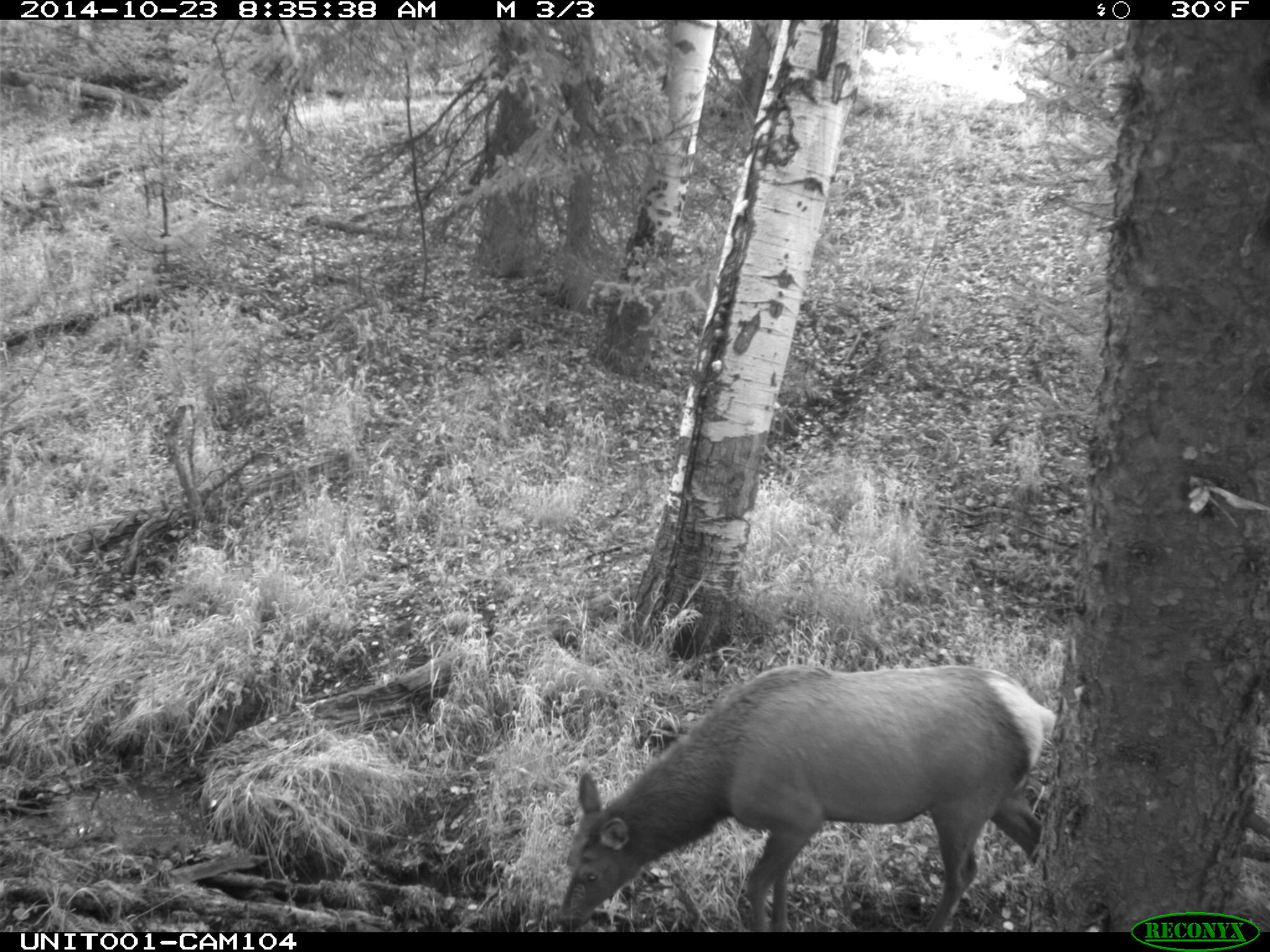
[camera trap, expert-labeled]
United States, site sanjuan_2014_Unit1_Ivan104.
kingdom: Animalia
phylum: Chordata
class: Mammalia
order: Artiodactyla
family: Cervidae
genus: Cervus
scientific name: Cervus elaphus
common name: red deer